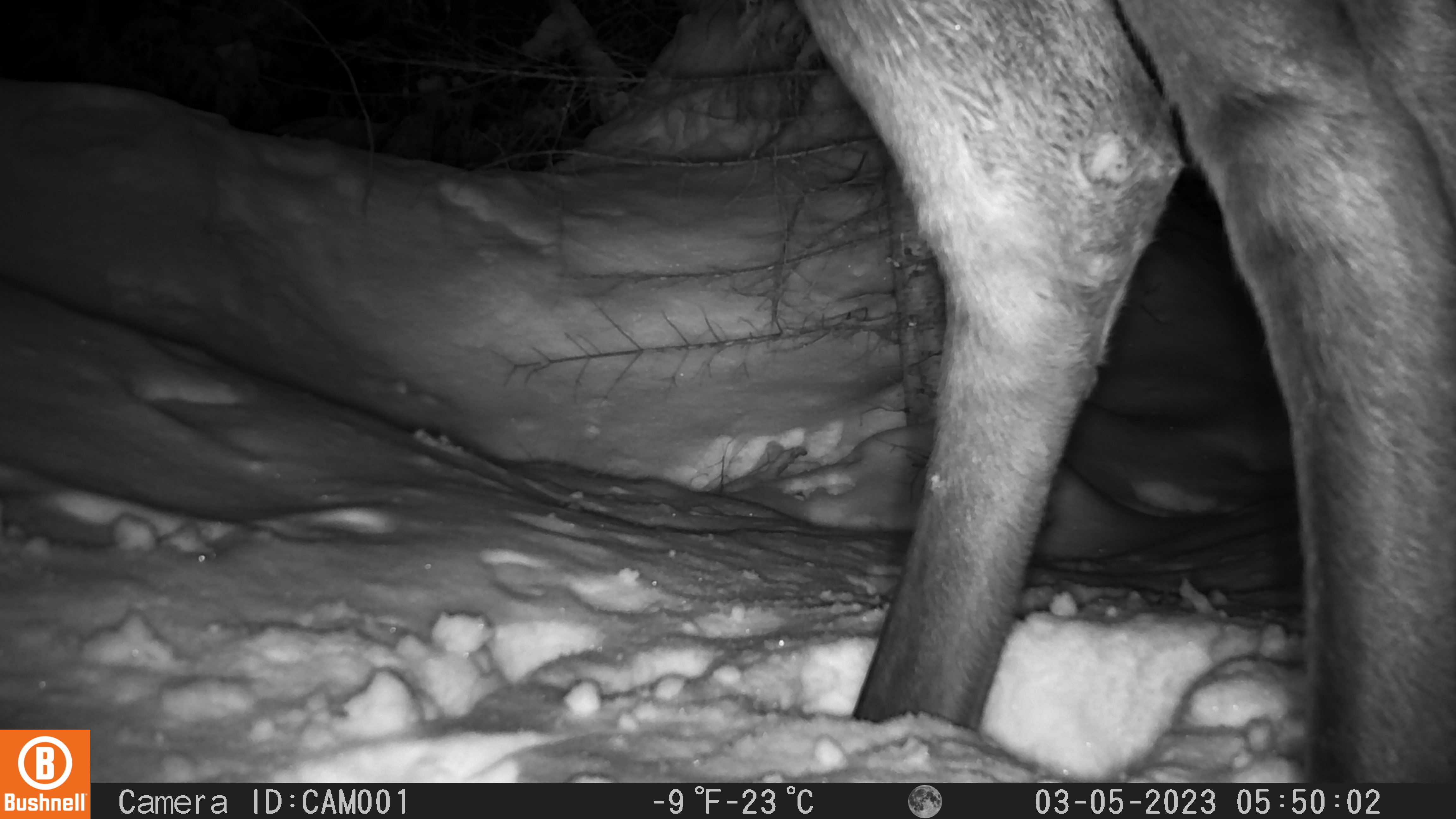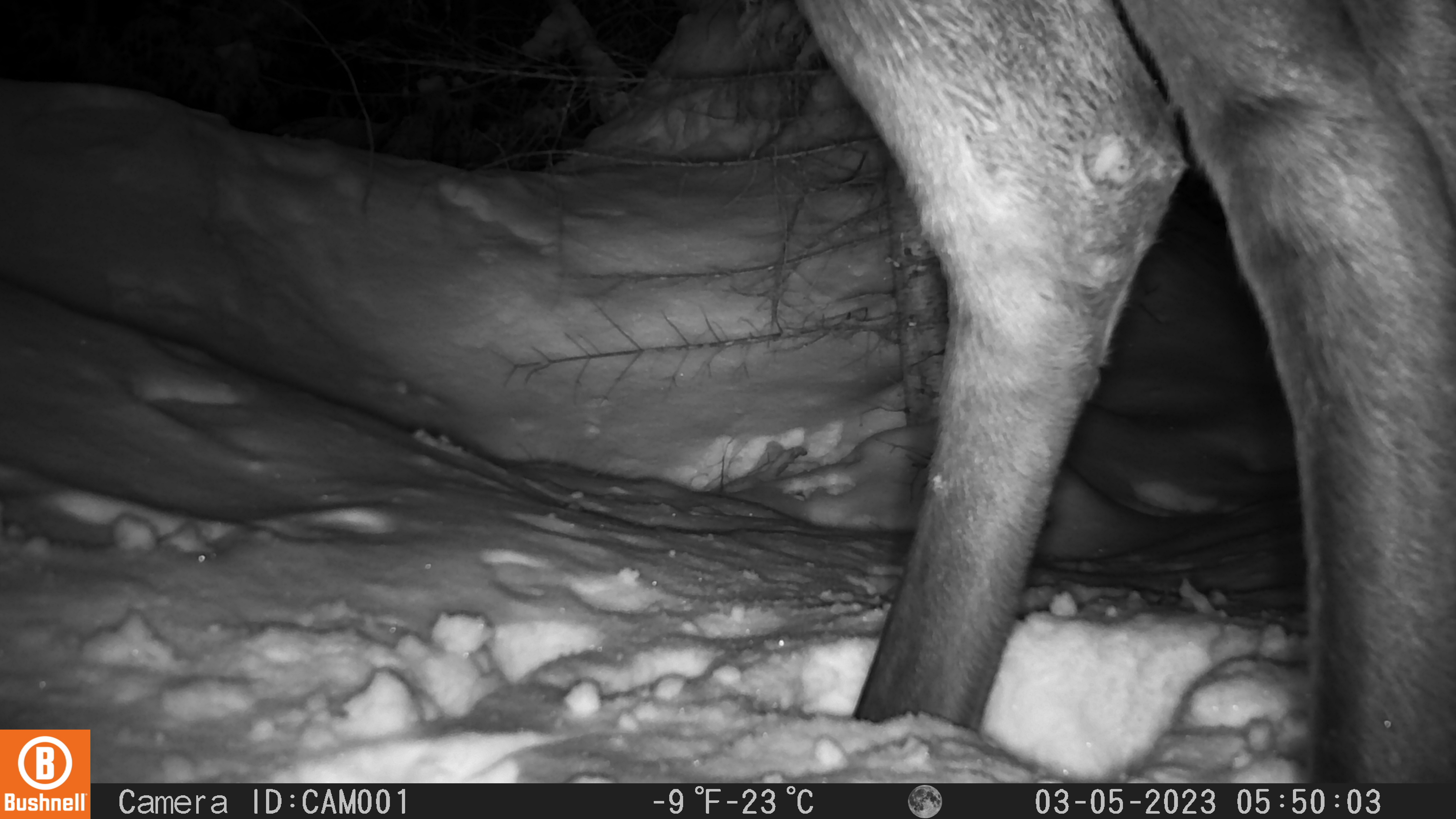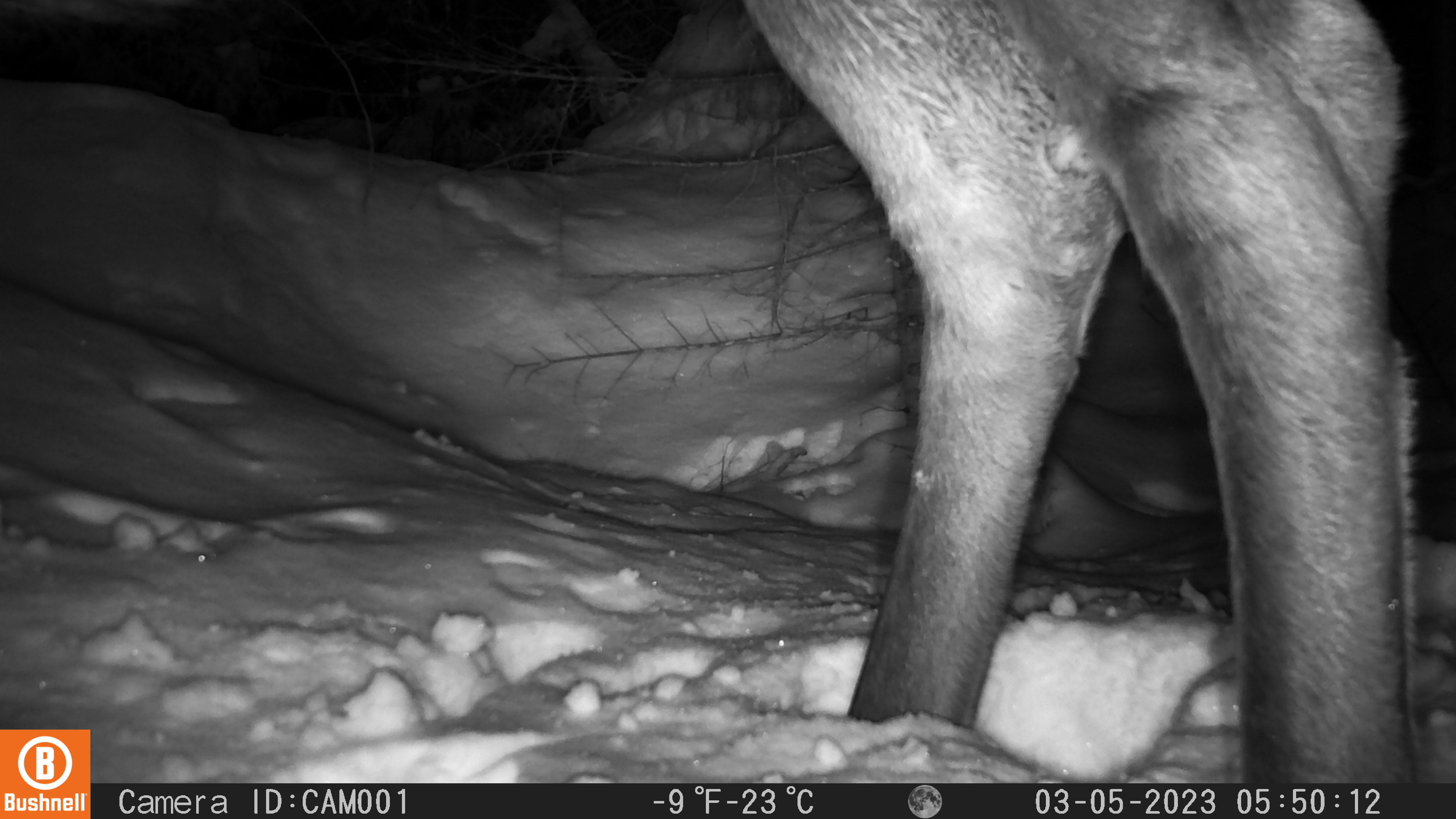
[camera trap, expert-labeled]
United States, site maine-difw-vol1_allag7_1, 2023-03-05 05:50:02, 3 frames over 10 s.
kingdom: Animalia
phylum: Chordata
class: Mammalia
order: Artiodactyla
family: Cervidae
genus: Alces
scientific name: Alces alces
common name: moose